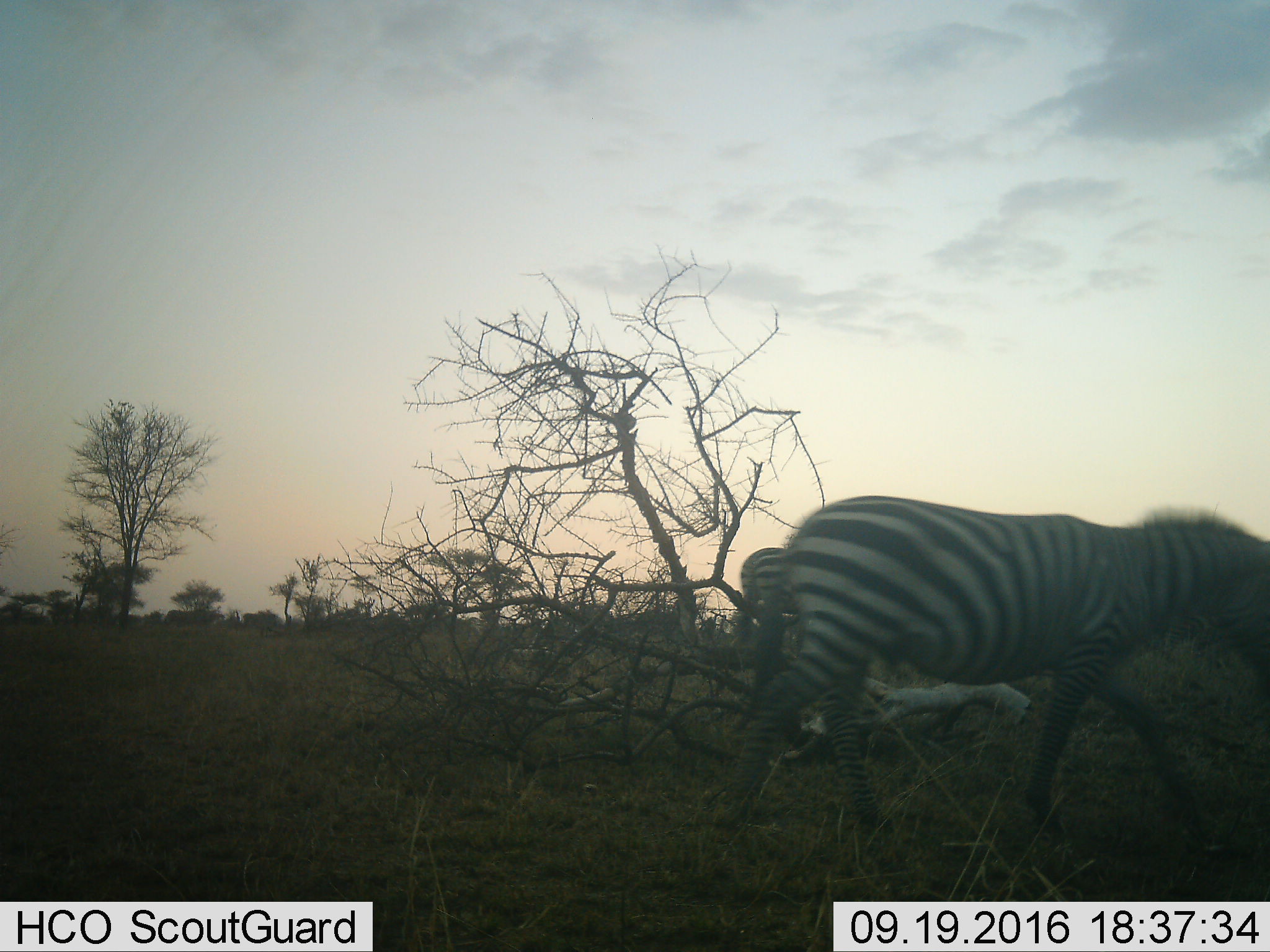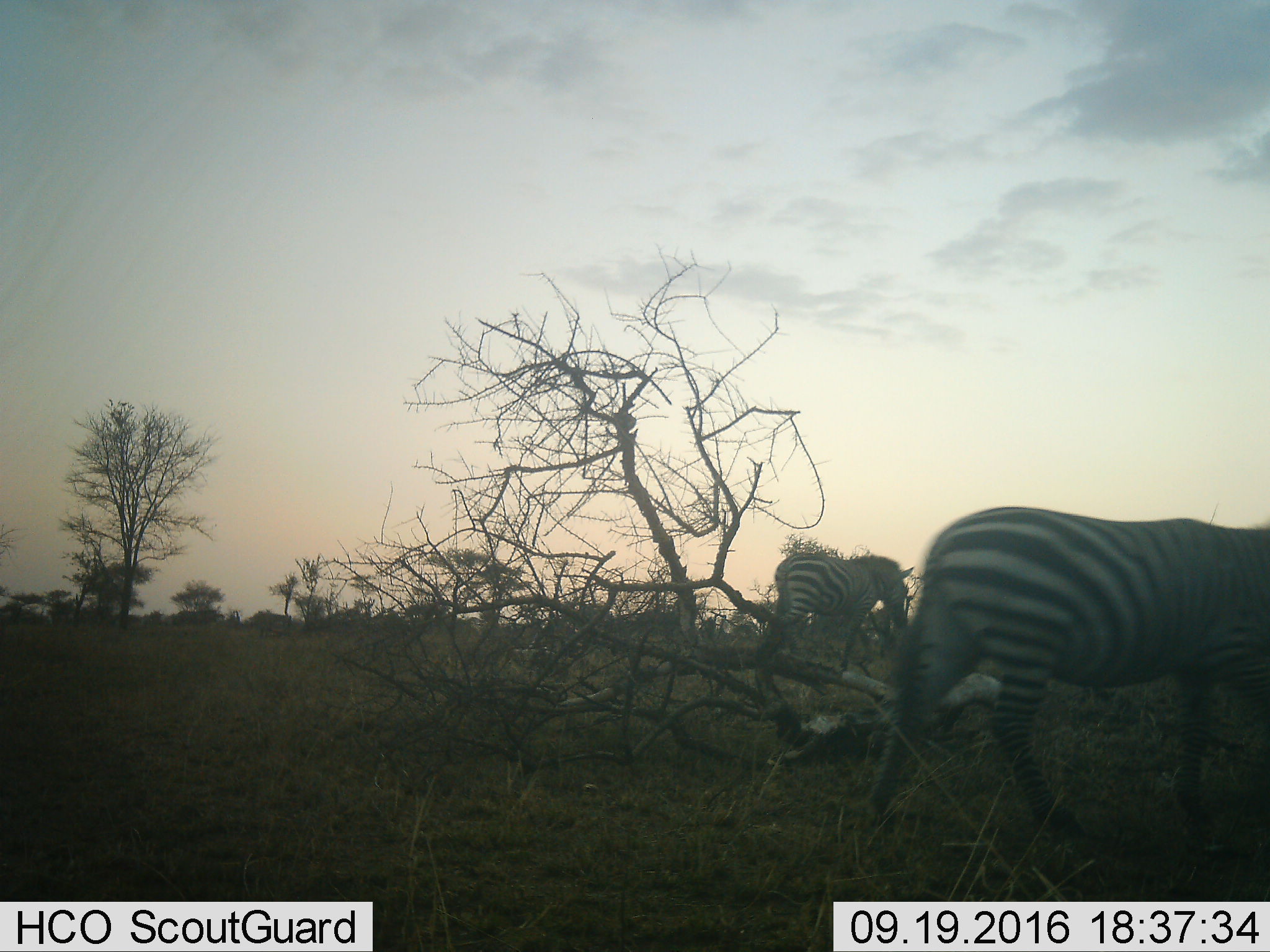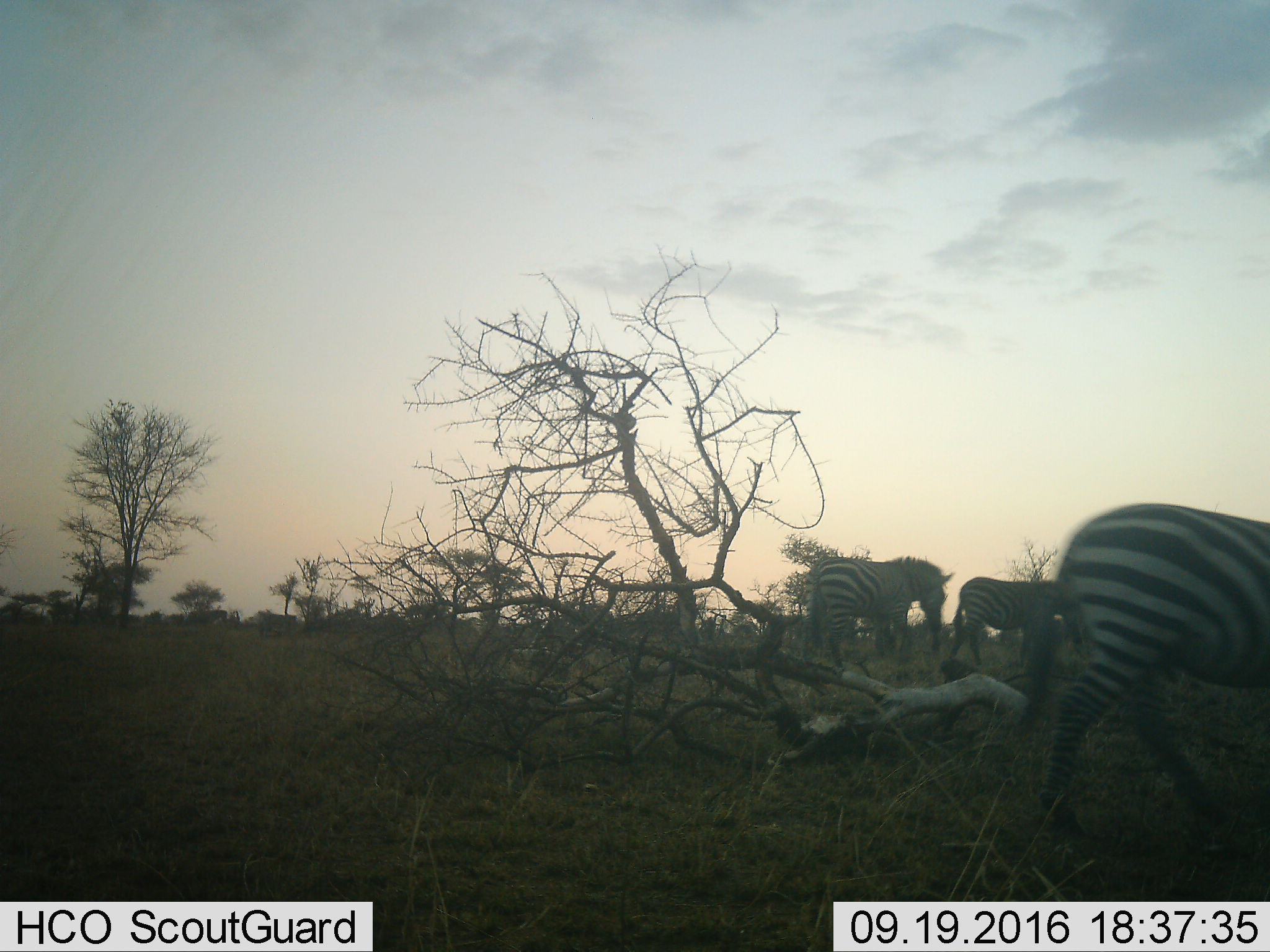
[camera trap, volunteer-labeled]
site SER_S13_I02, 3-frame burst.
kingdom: Animalia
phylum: Chordata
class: Mammalia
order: Perissodactyla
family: Equidae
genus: Equus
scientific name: Equus quagga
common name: plains zebra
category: zebraplains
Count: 2.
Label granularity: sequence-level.